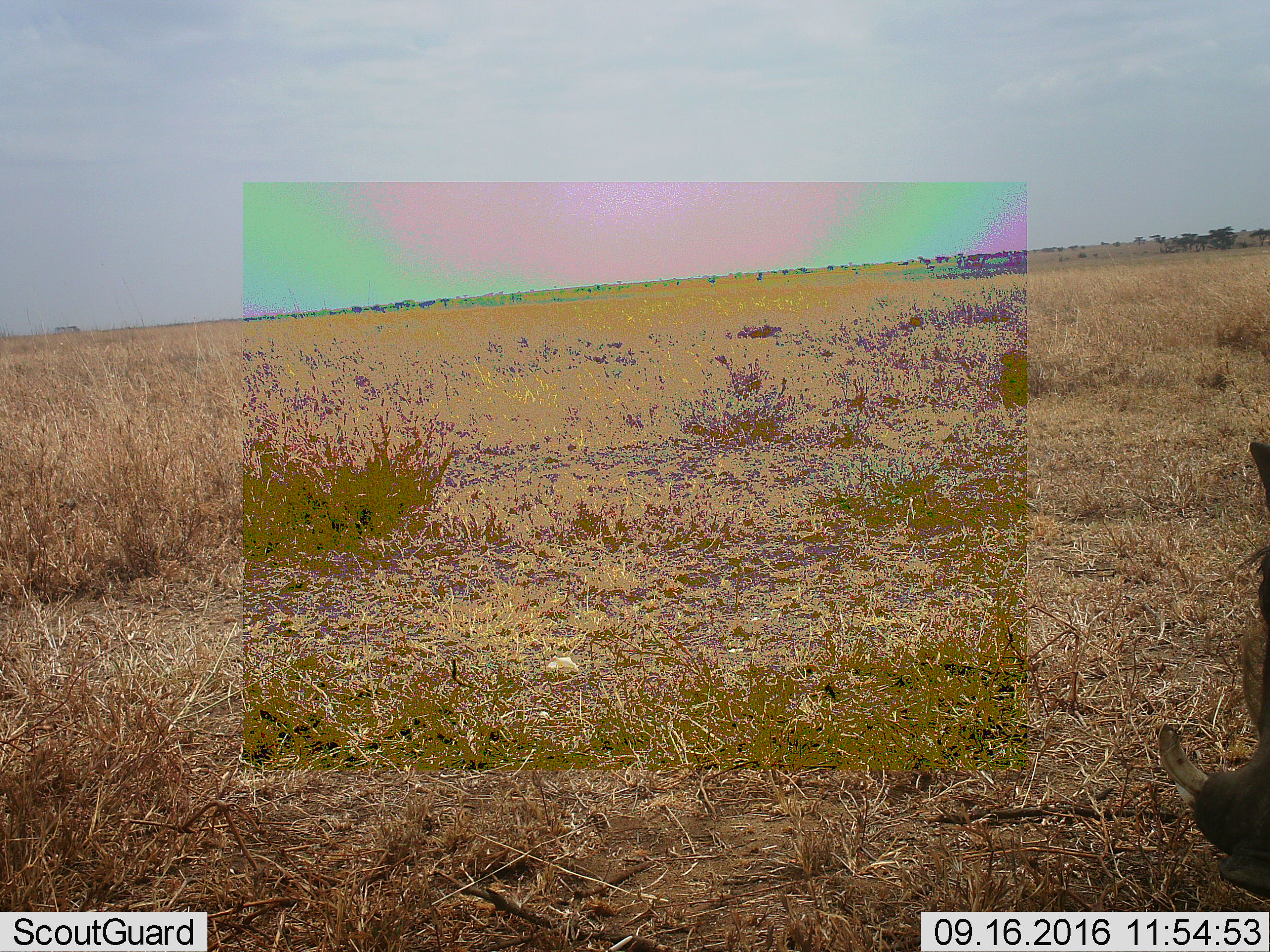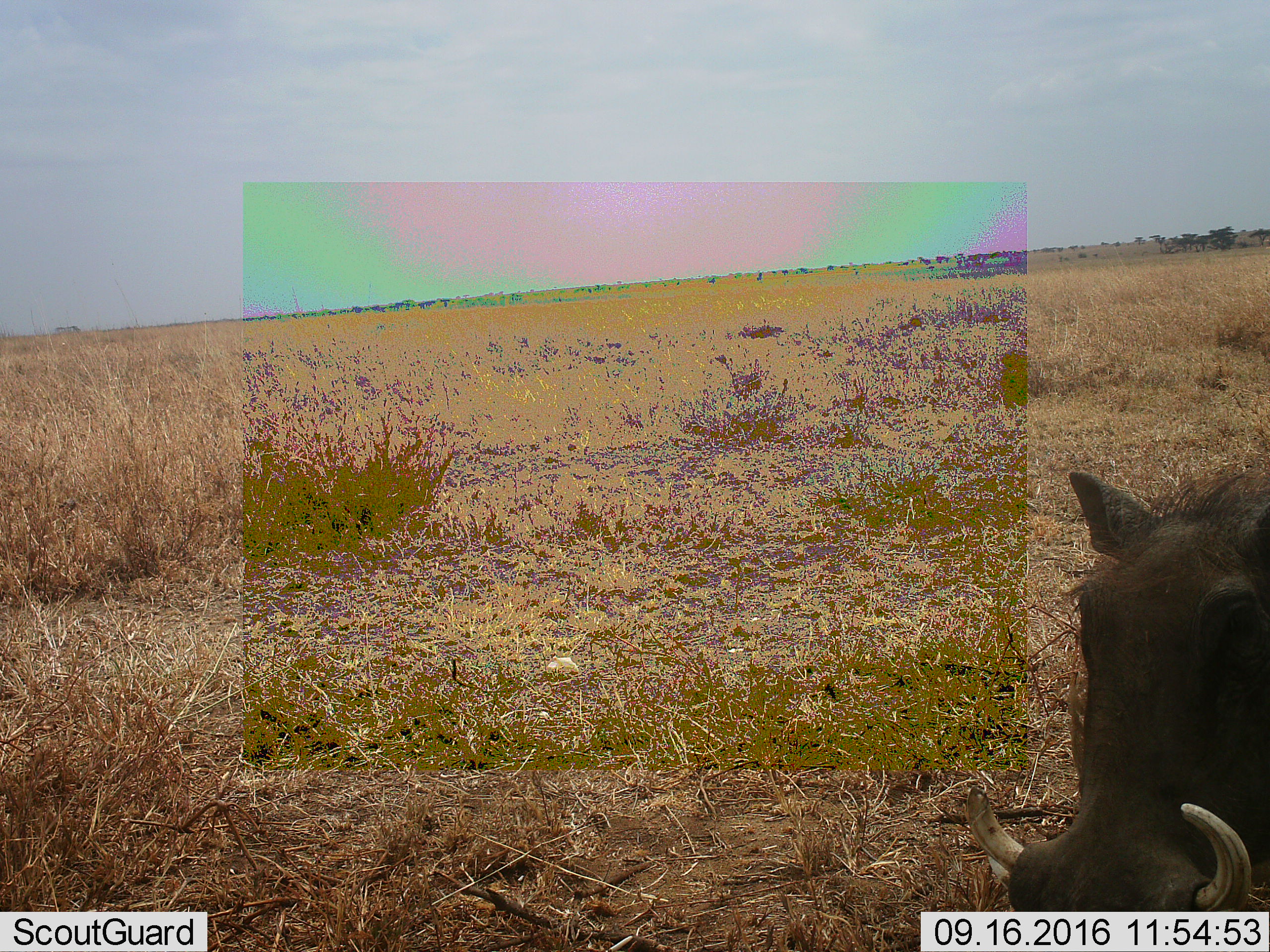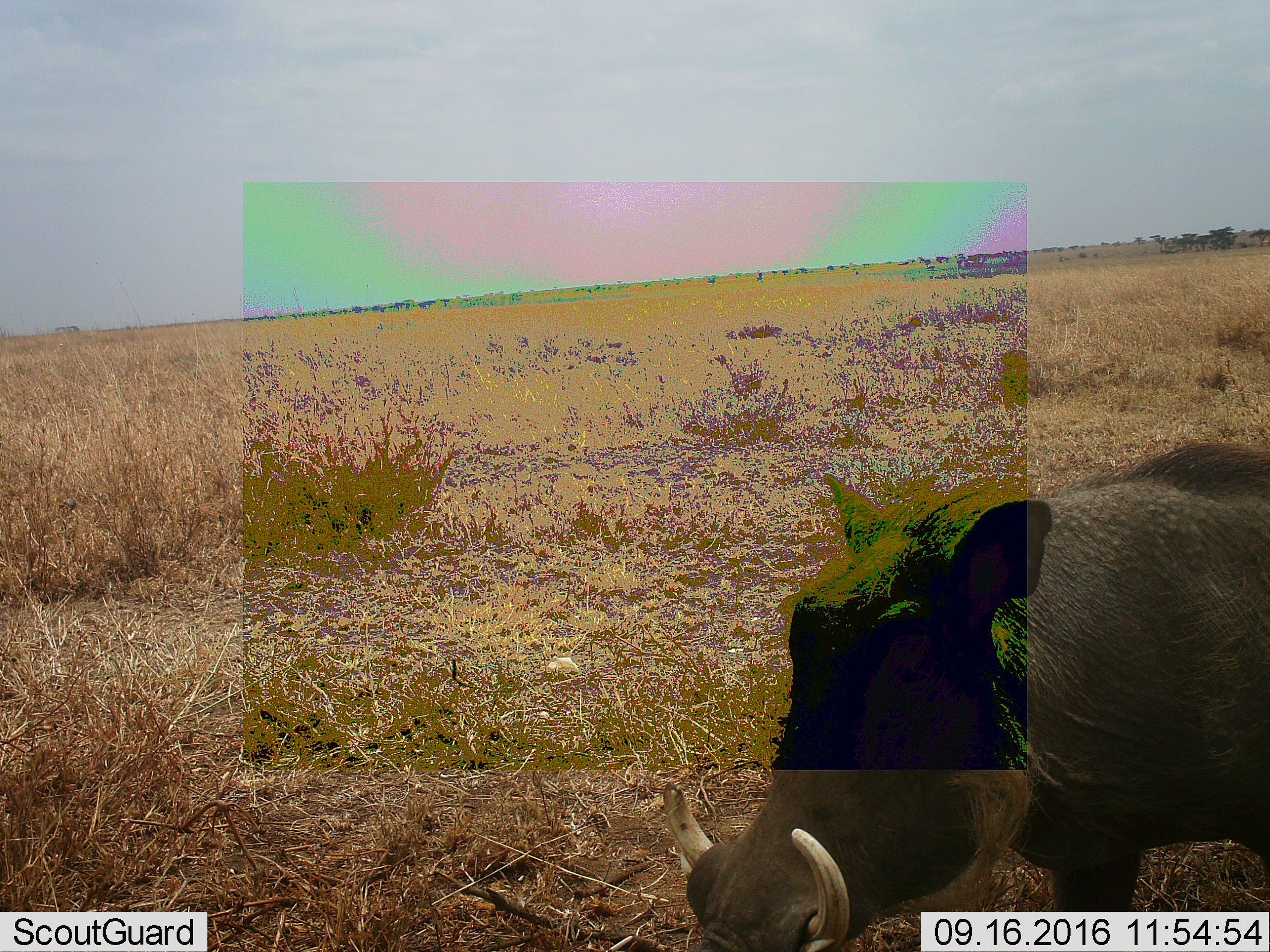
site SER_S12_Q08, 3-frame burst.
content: unidentified animal